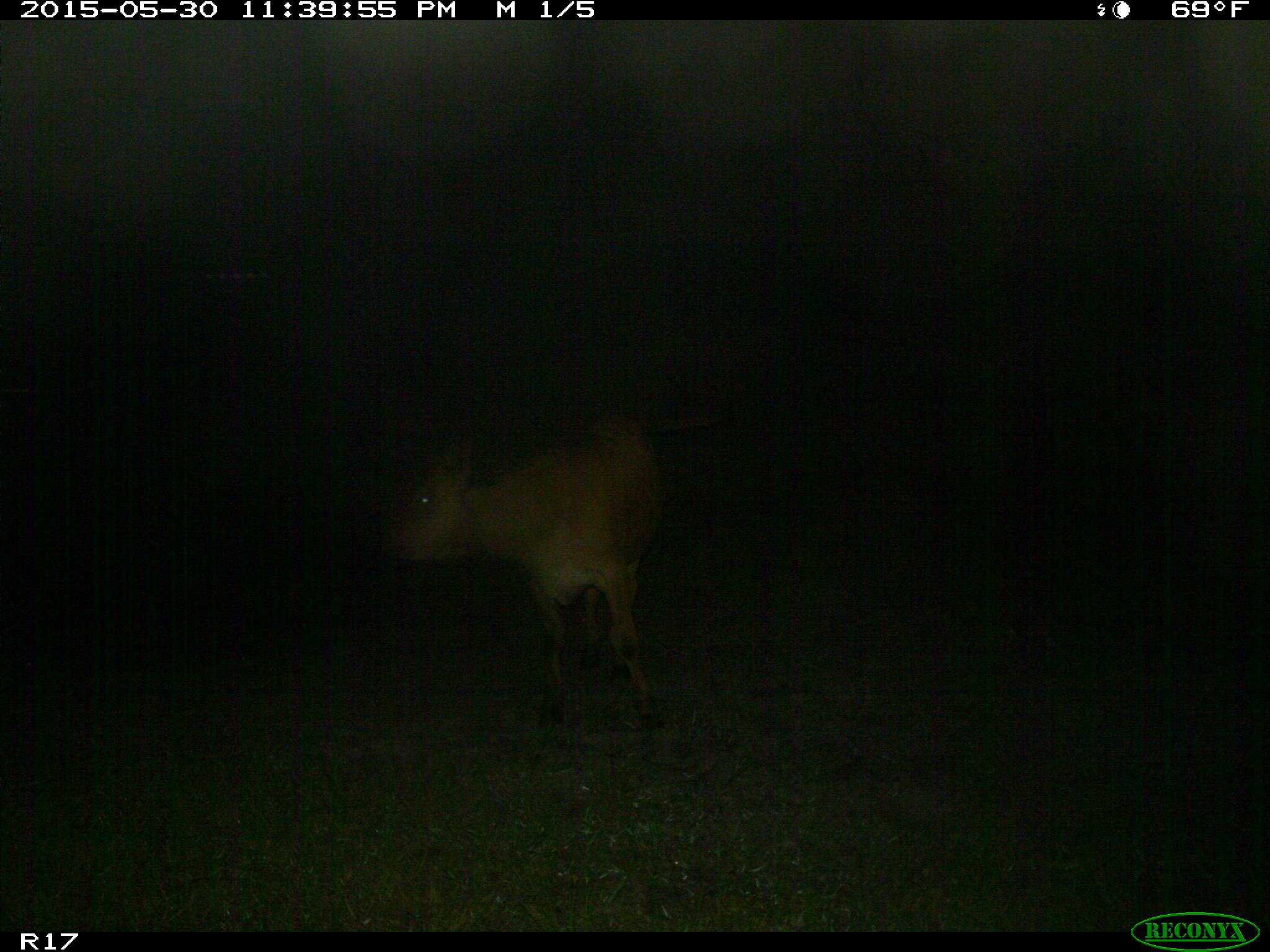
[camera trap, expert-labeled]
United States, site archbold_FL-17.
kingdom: Animalia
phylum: Chordata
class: Mammalia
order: Artiodactyla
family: Bovidae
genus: Bos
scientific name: Bos taurus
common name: domestic cow